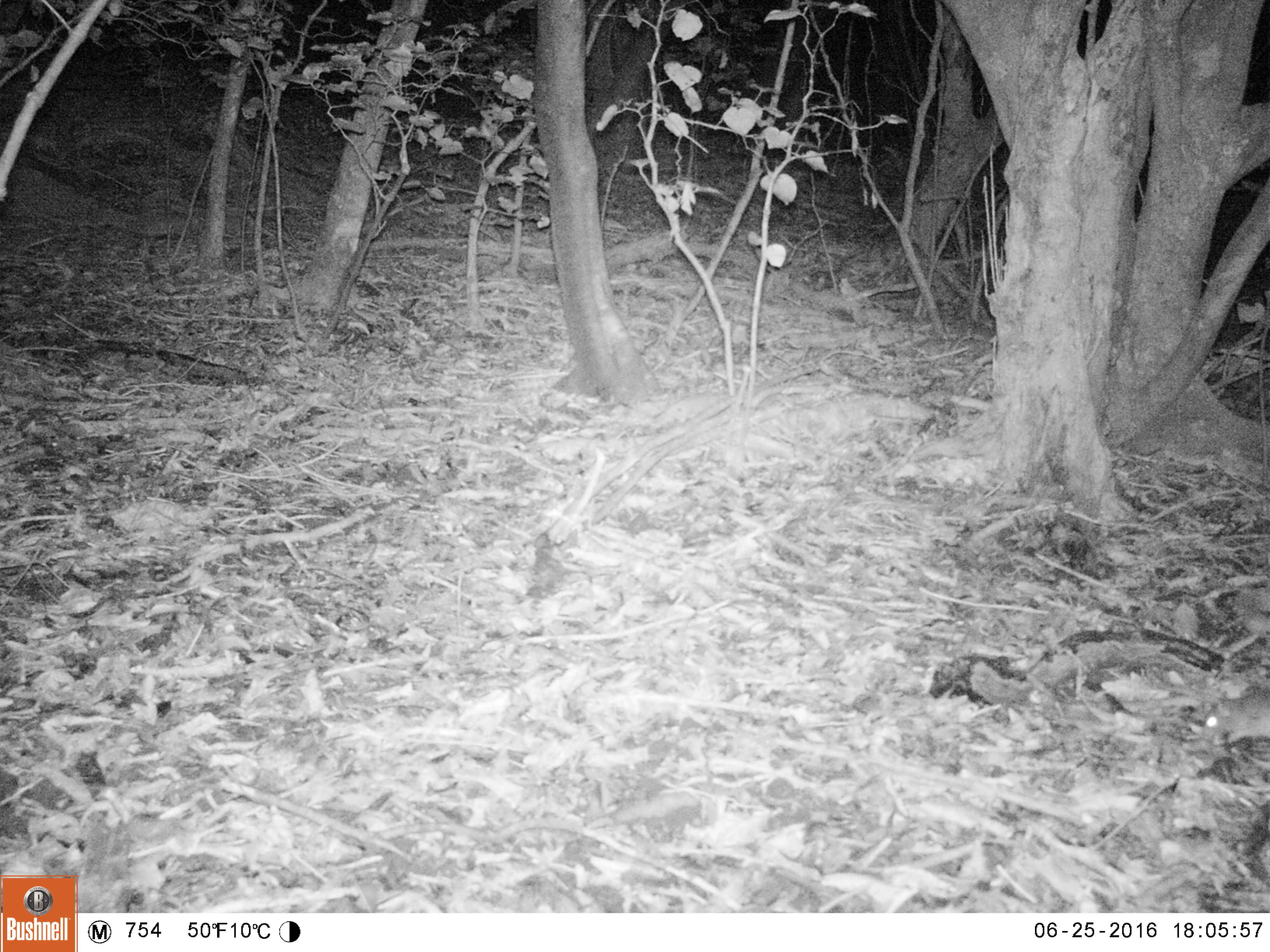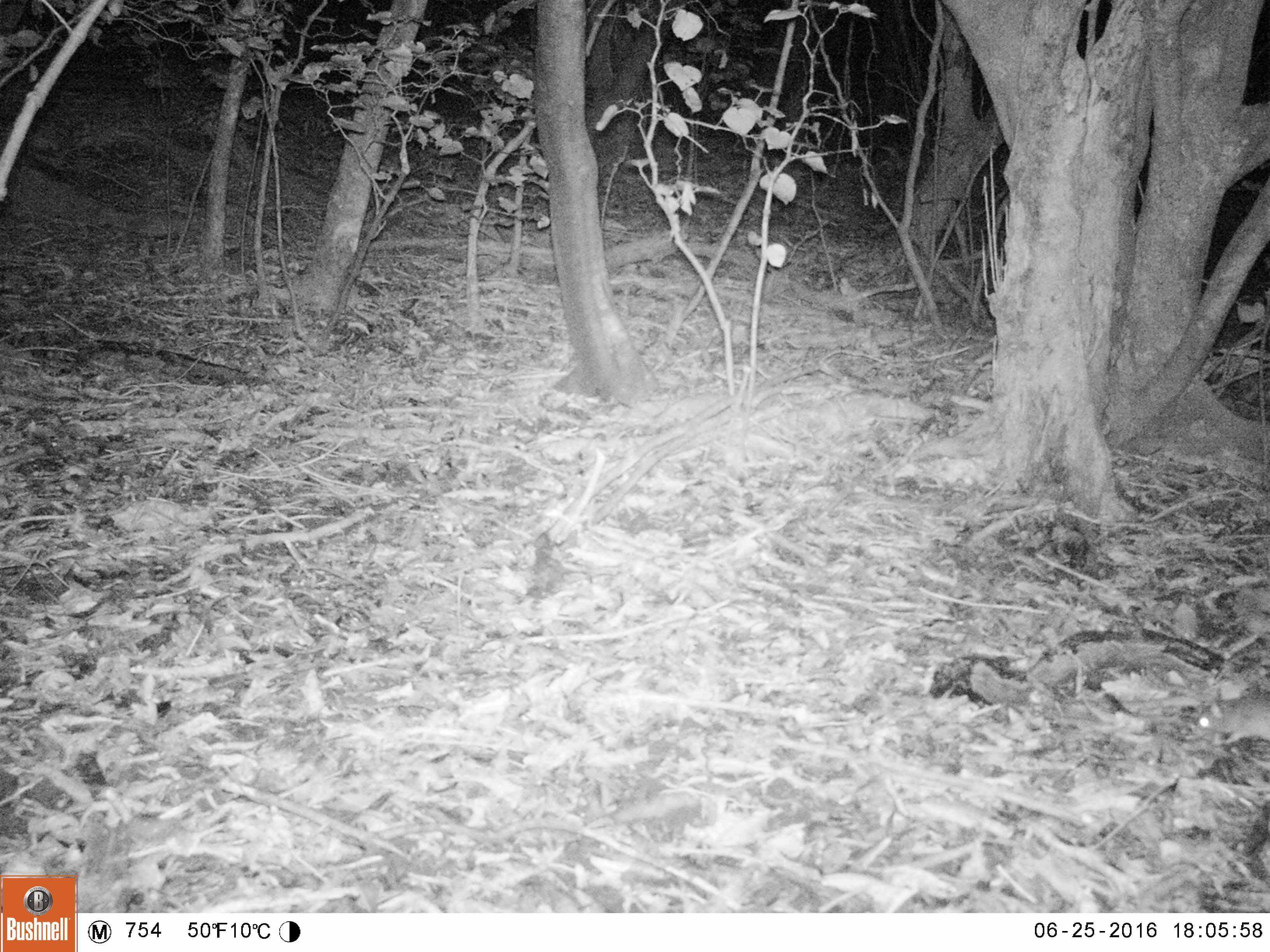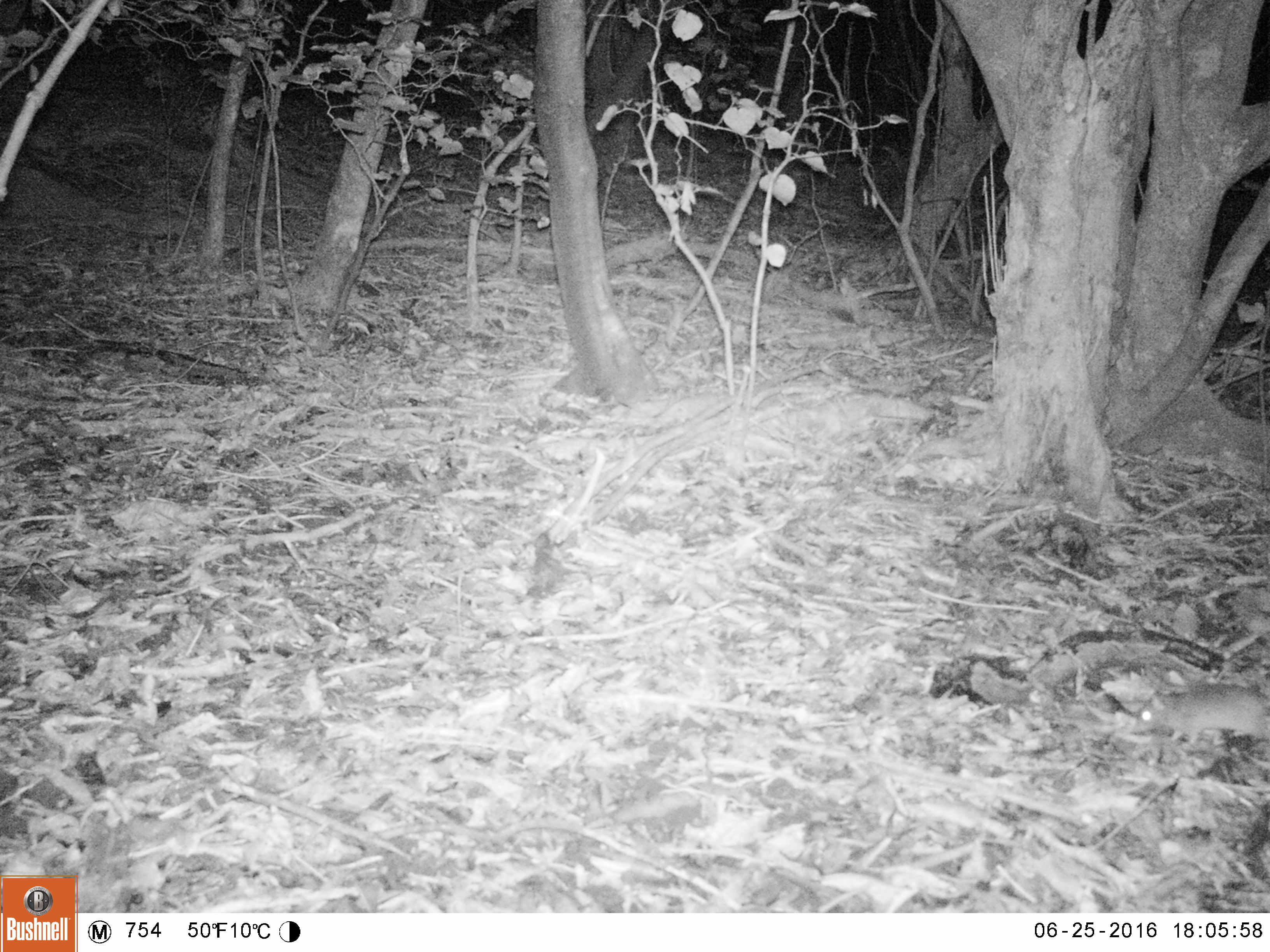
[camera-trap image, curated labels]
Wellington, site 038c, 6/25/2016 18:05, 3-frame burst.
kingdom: Animalia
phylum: Chordata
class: Mammalia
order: Rodentia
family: Muridae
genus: Rattus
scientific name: Rattus rattus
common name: ship rat